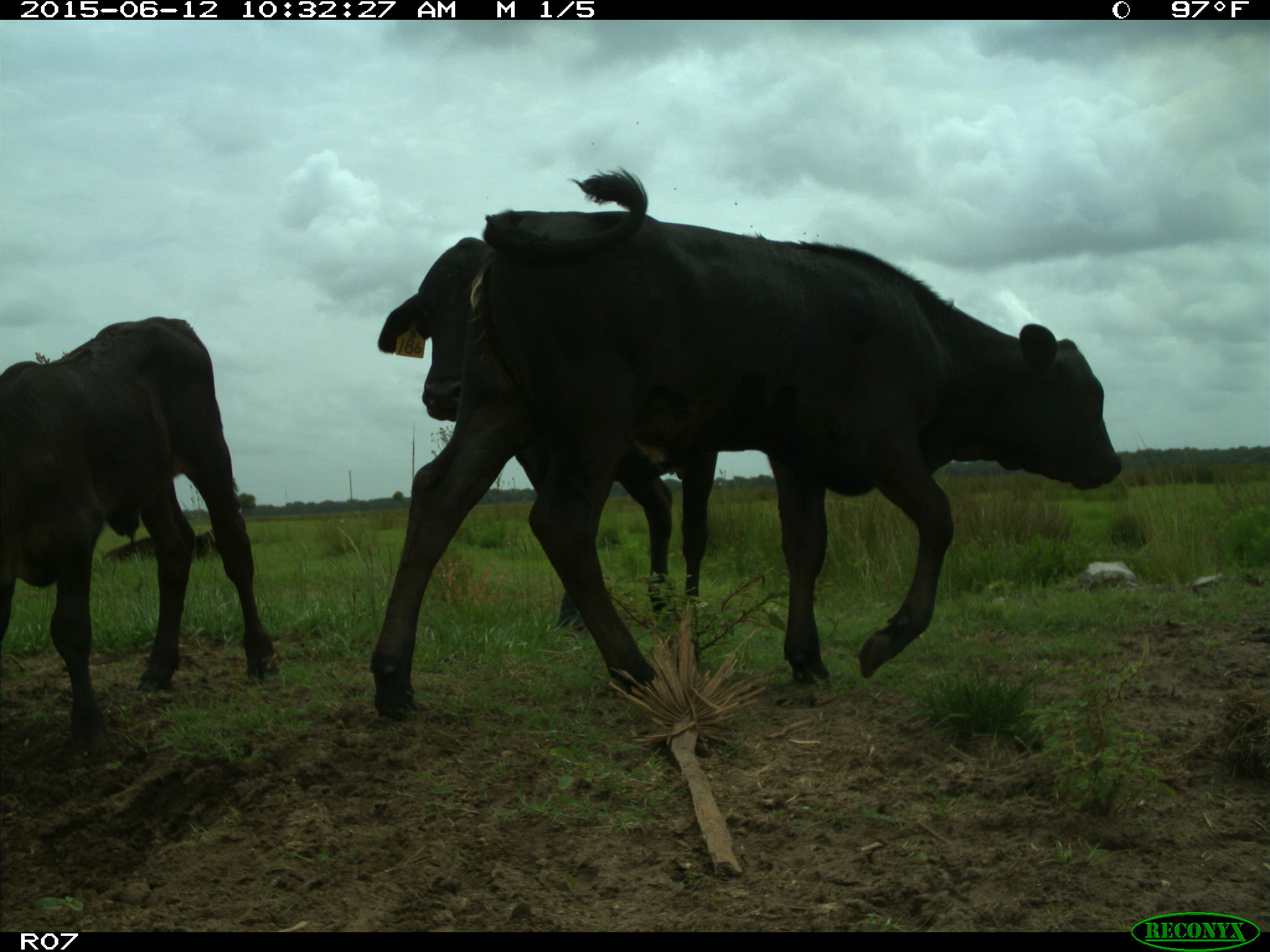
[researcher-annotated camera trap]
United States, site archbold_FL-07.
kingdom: Animalia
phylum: Chordata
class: Mammalia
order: Artiodactyla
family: Bovidae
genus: Bos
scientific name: Bos taurus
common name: domestic cow